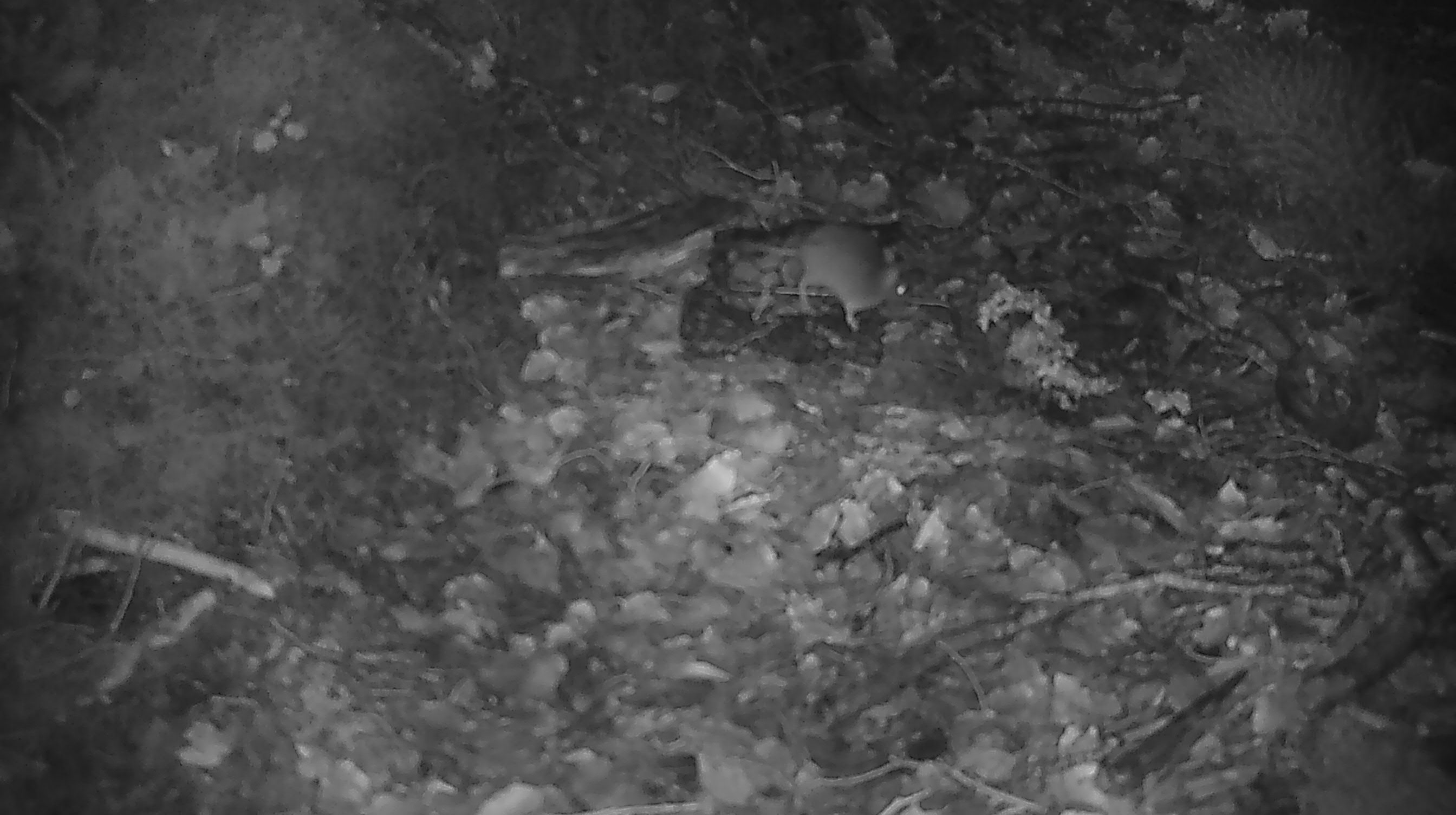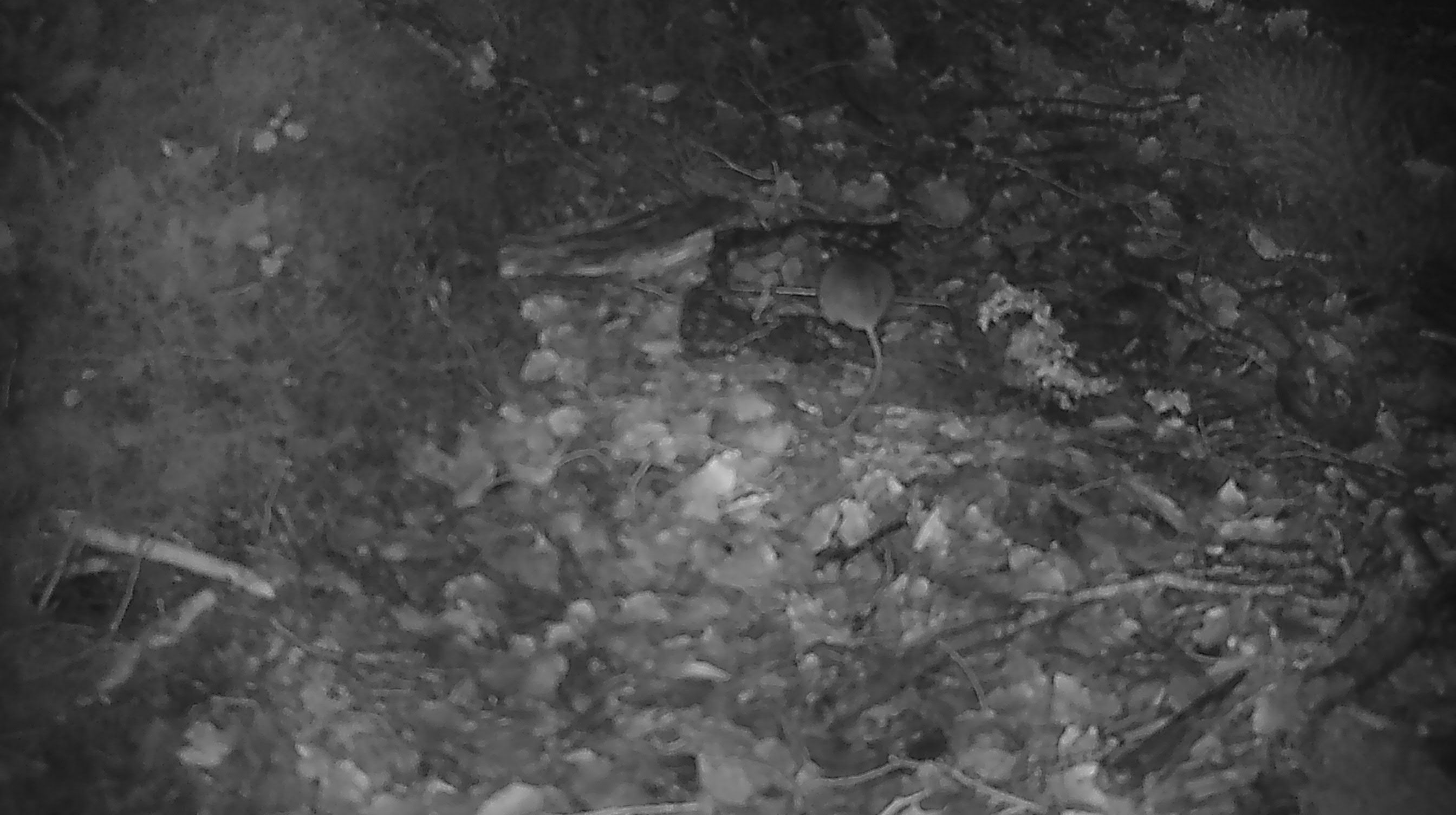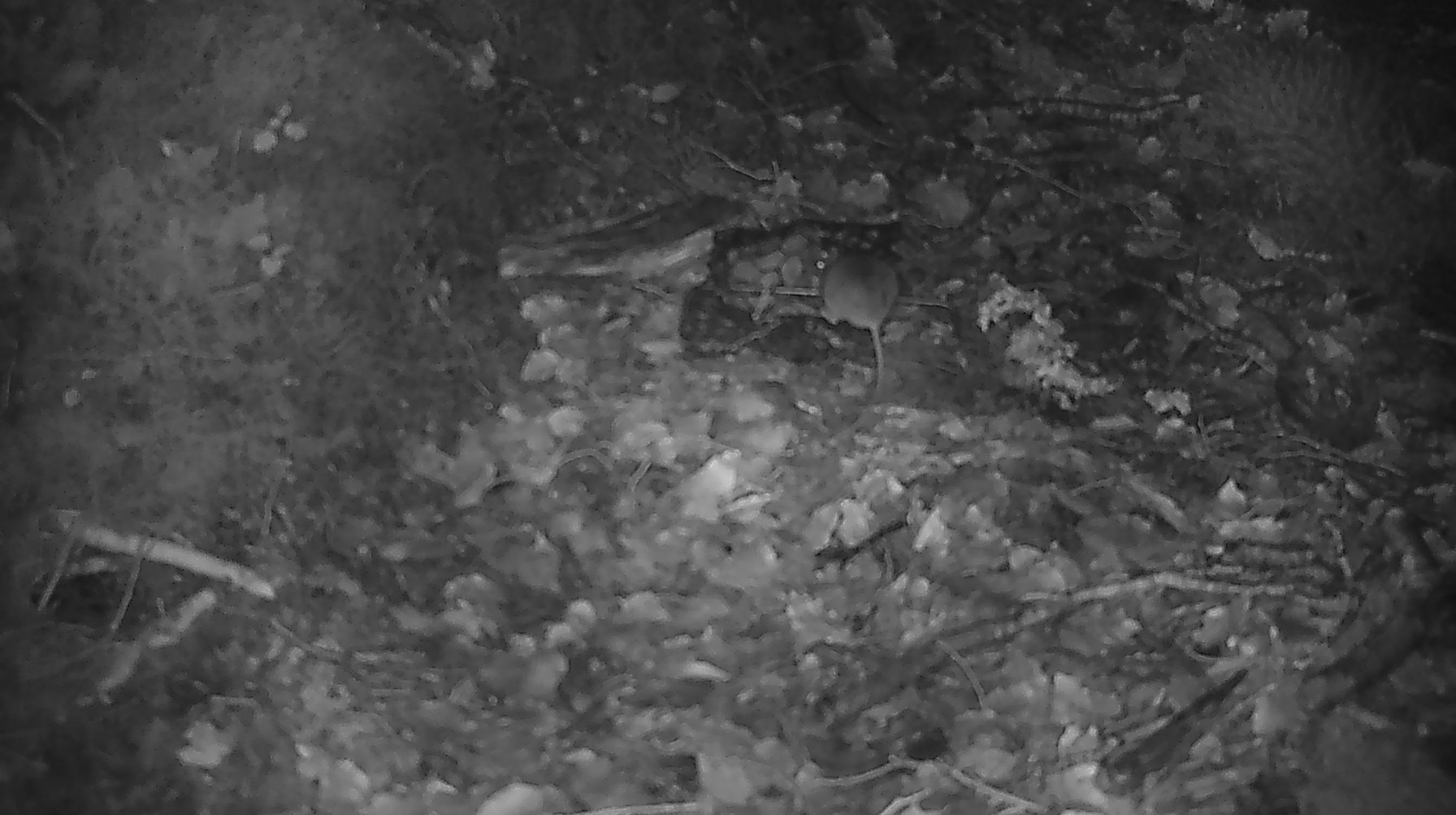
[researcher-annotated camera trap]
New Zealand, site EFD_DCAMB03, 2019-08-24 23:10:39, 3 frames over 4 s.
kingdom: Animalia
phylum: Chordata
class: Mammalia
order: Rodentia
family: Muridae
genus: Mus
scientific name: Mus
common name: mouse